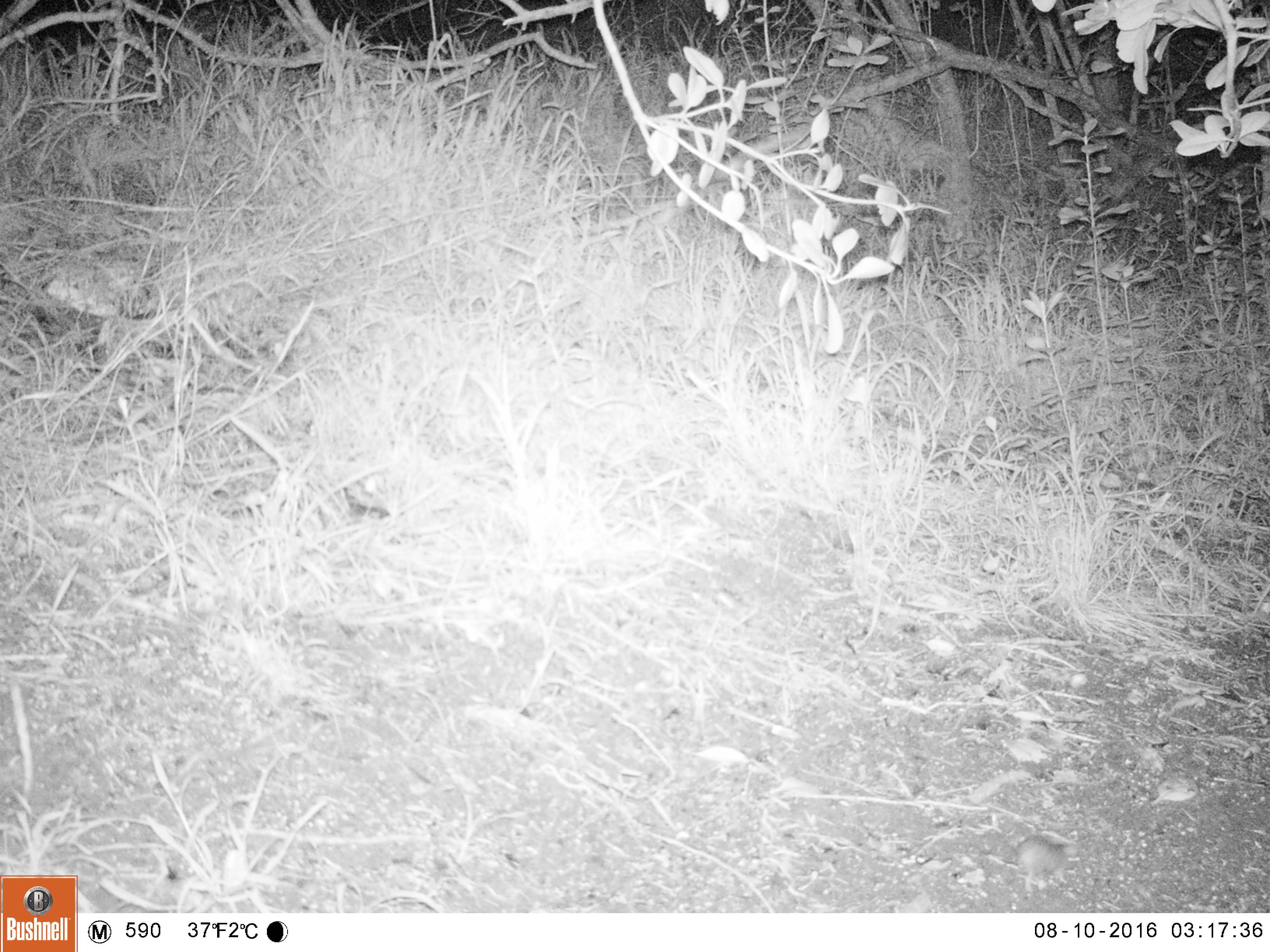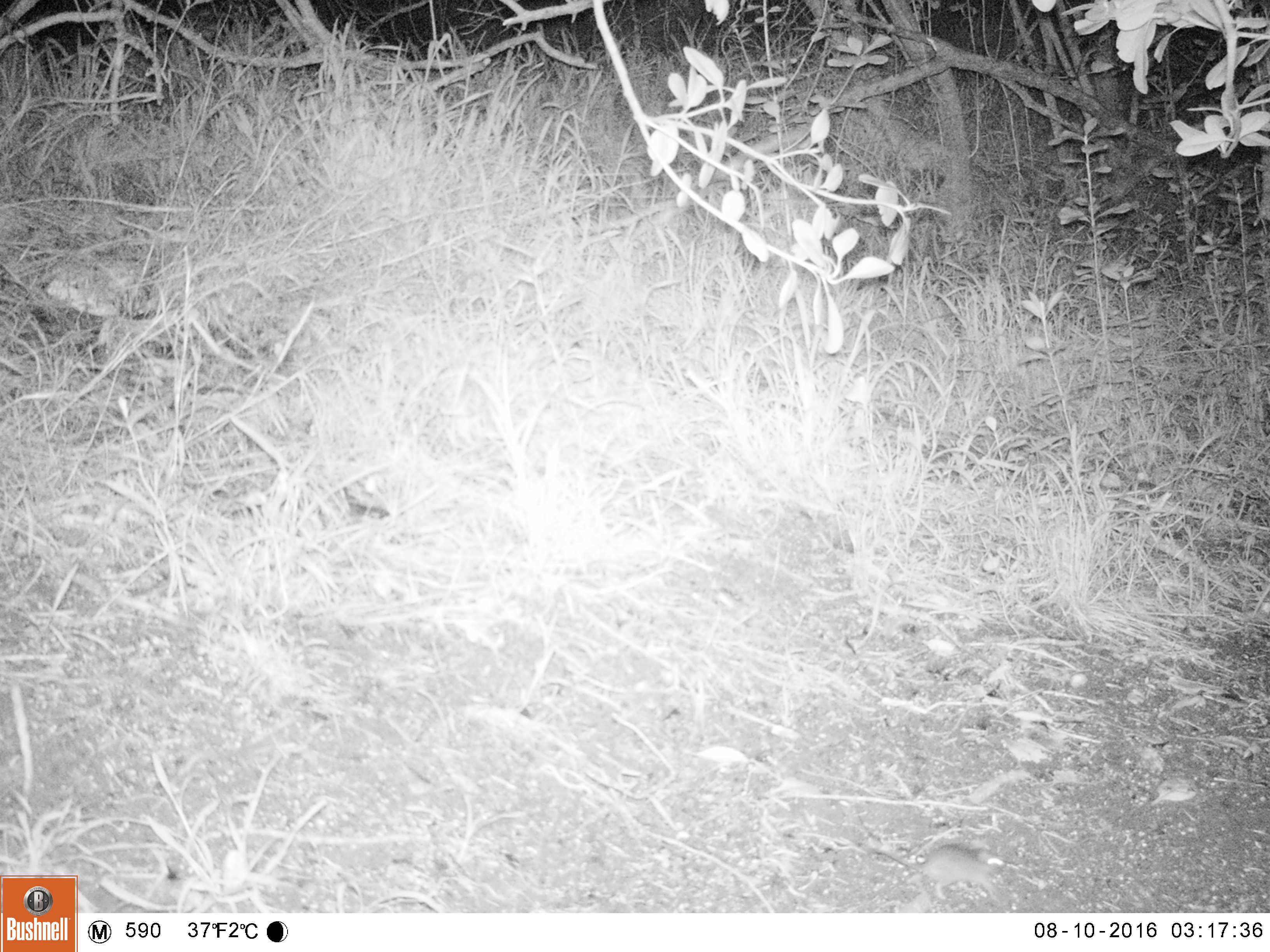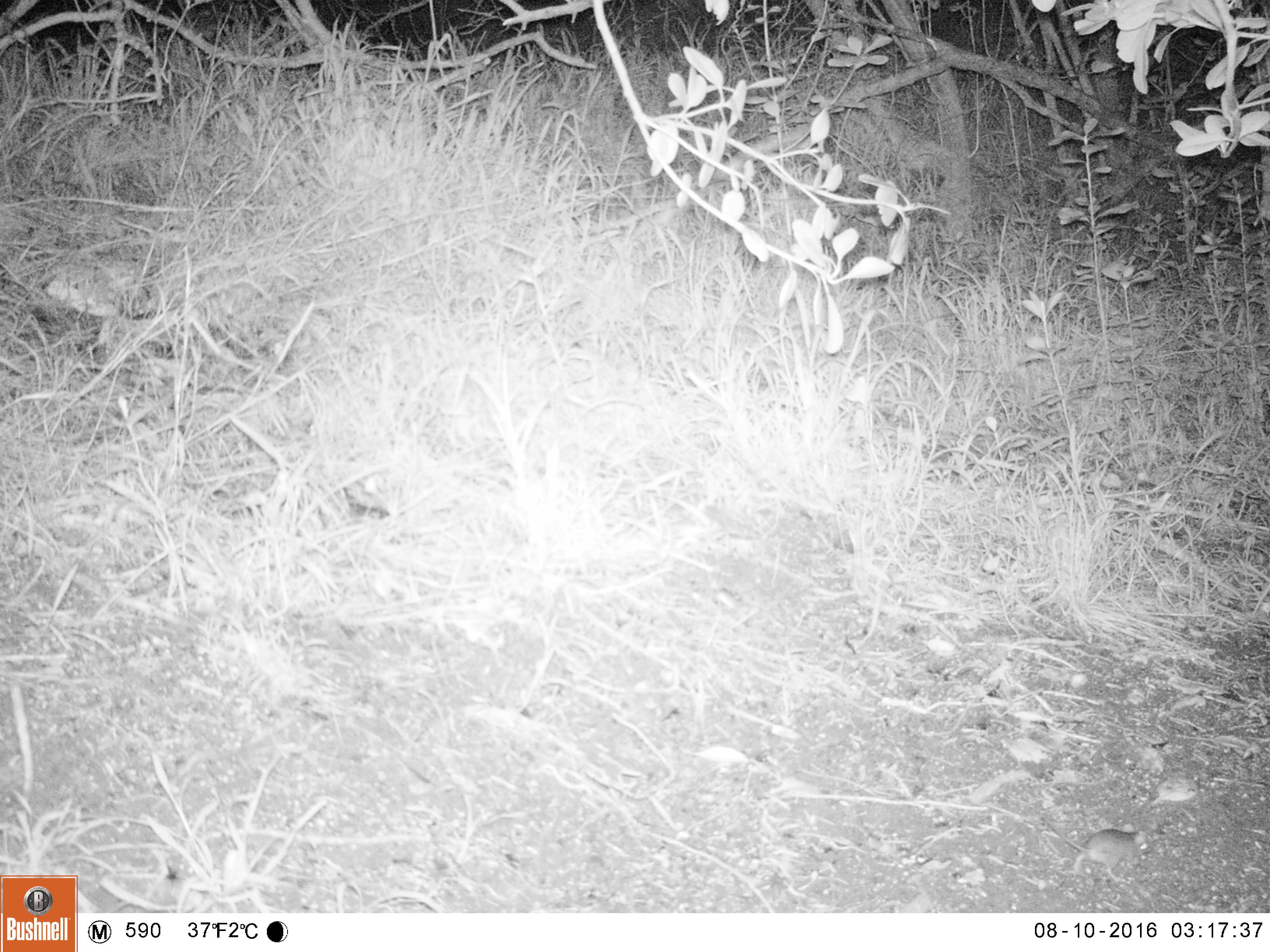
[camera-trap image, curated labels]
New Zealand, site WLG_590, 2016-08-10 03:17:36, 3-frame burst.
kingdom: Animalia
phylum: Chordata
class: Mammalia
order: Rodentia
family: Muridae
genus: Mus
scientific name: Mus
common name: mouse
Mouse (Mus).